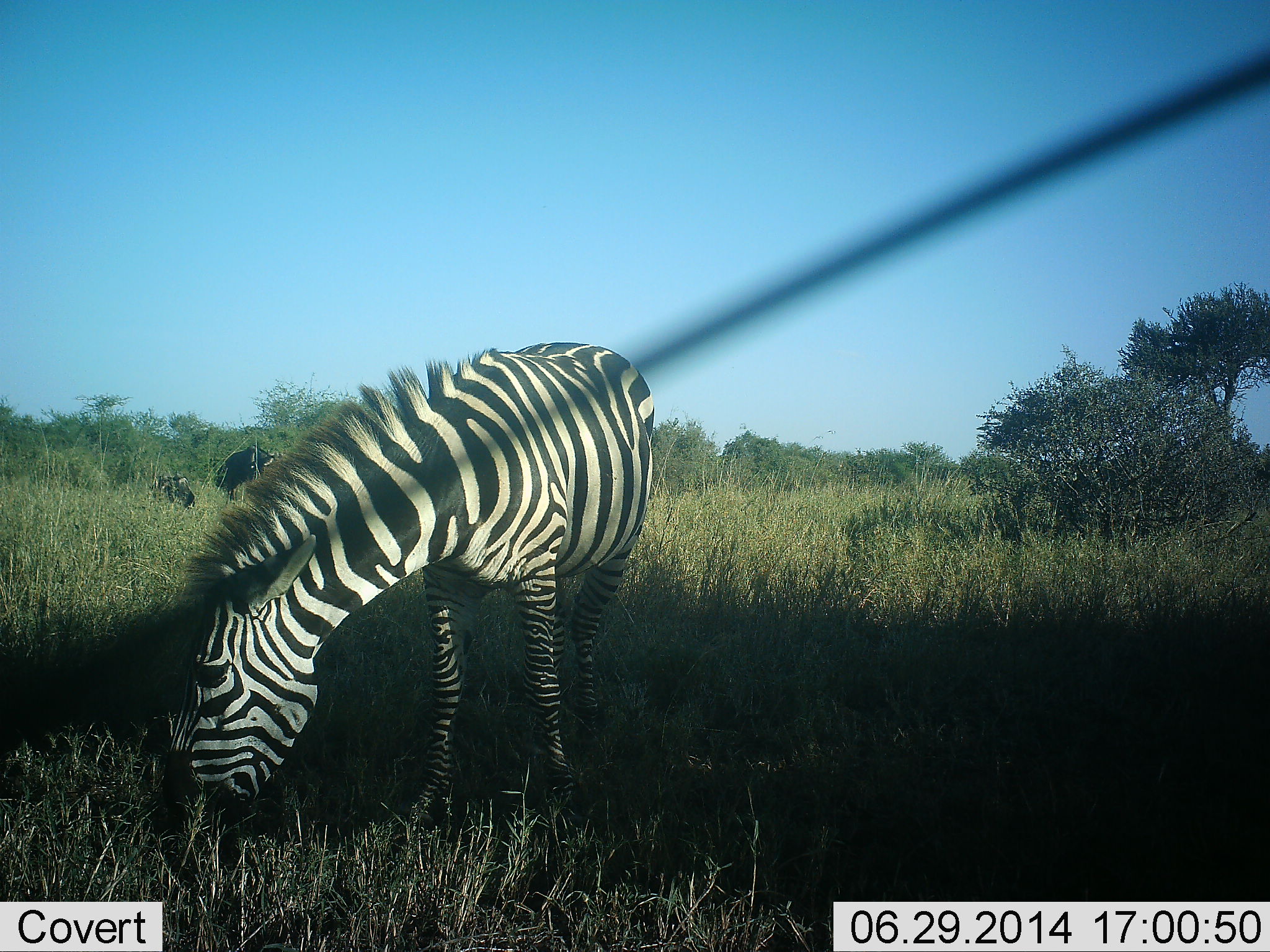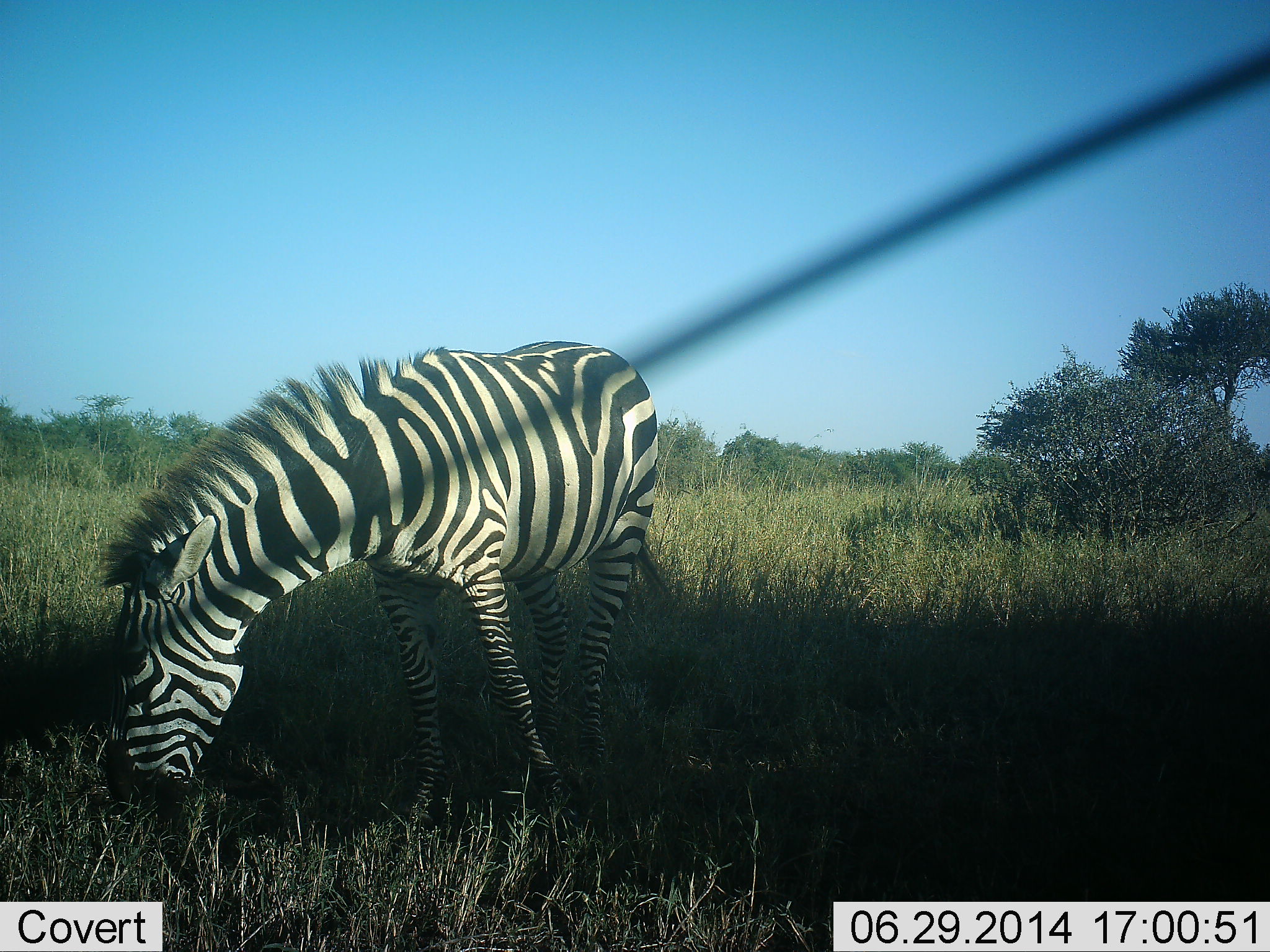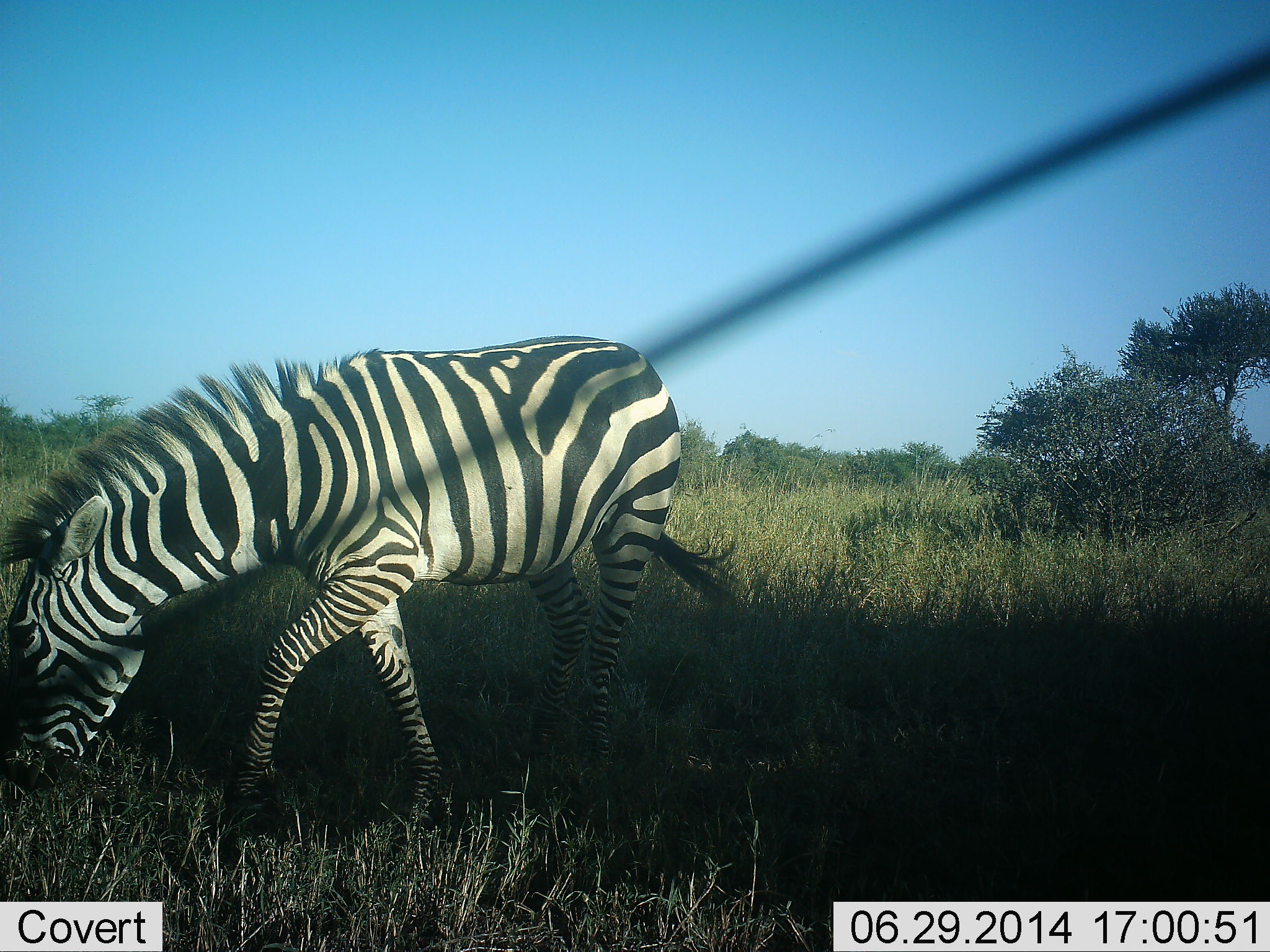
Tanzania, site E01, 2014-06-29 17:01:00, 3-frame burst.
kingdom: Animalia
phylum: Chordata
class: Mammalia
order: Perissodactyla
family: Equidae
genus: Equus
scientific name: Equus quagga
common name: plains zebra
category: zebra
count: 1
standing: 36%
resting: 0%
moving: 0%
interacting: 0%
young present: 0%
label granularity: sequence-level